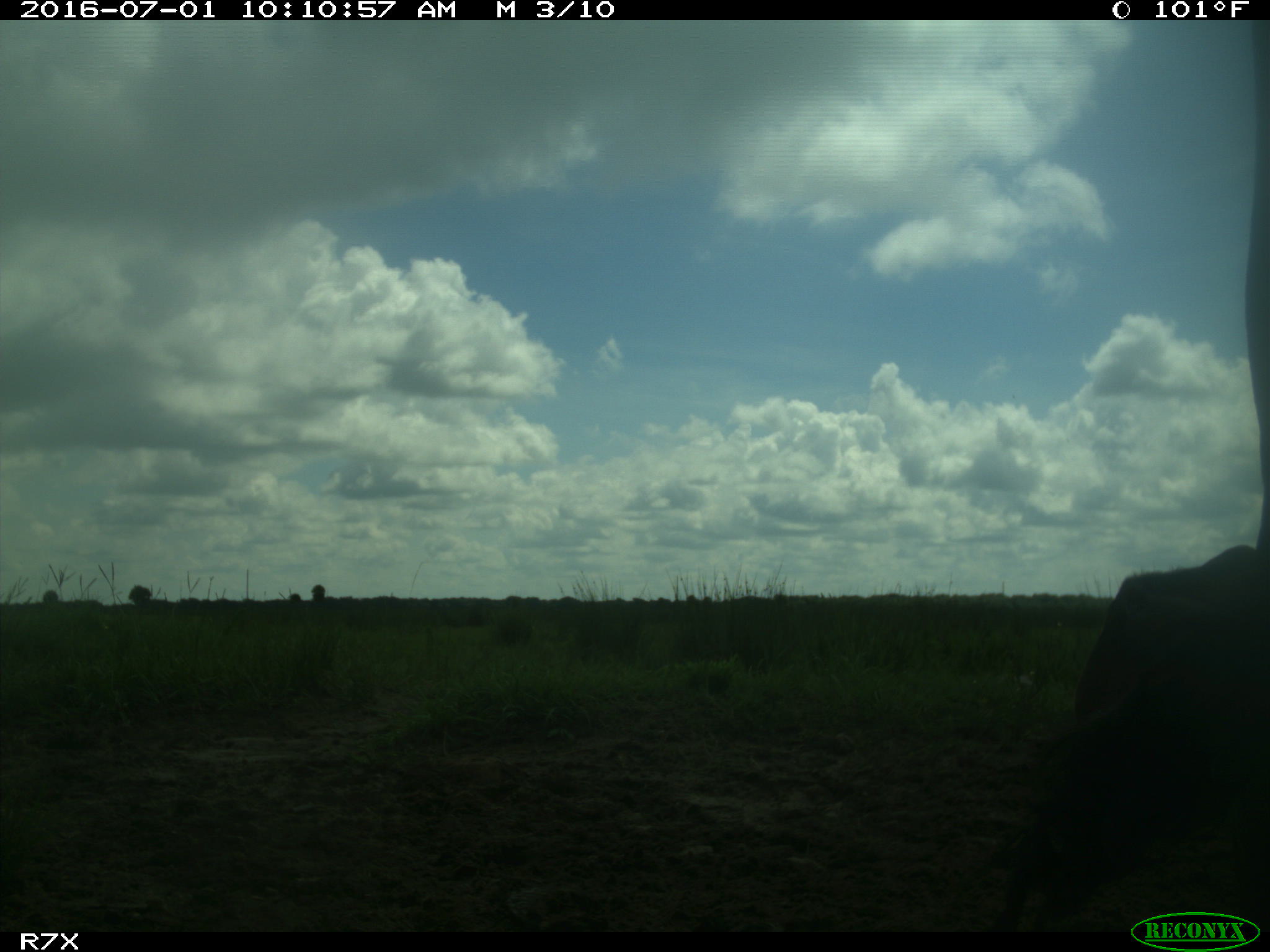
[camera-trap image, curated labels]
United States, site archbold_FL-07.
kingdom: Animalia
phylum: Chordata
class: Mammalia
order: Artiodactyla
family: Bovidae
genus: Bos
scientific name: Bos taurus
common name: domestic cow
Bos taurus (domestic cow).